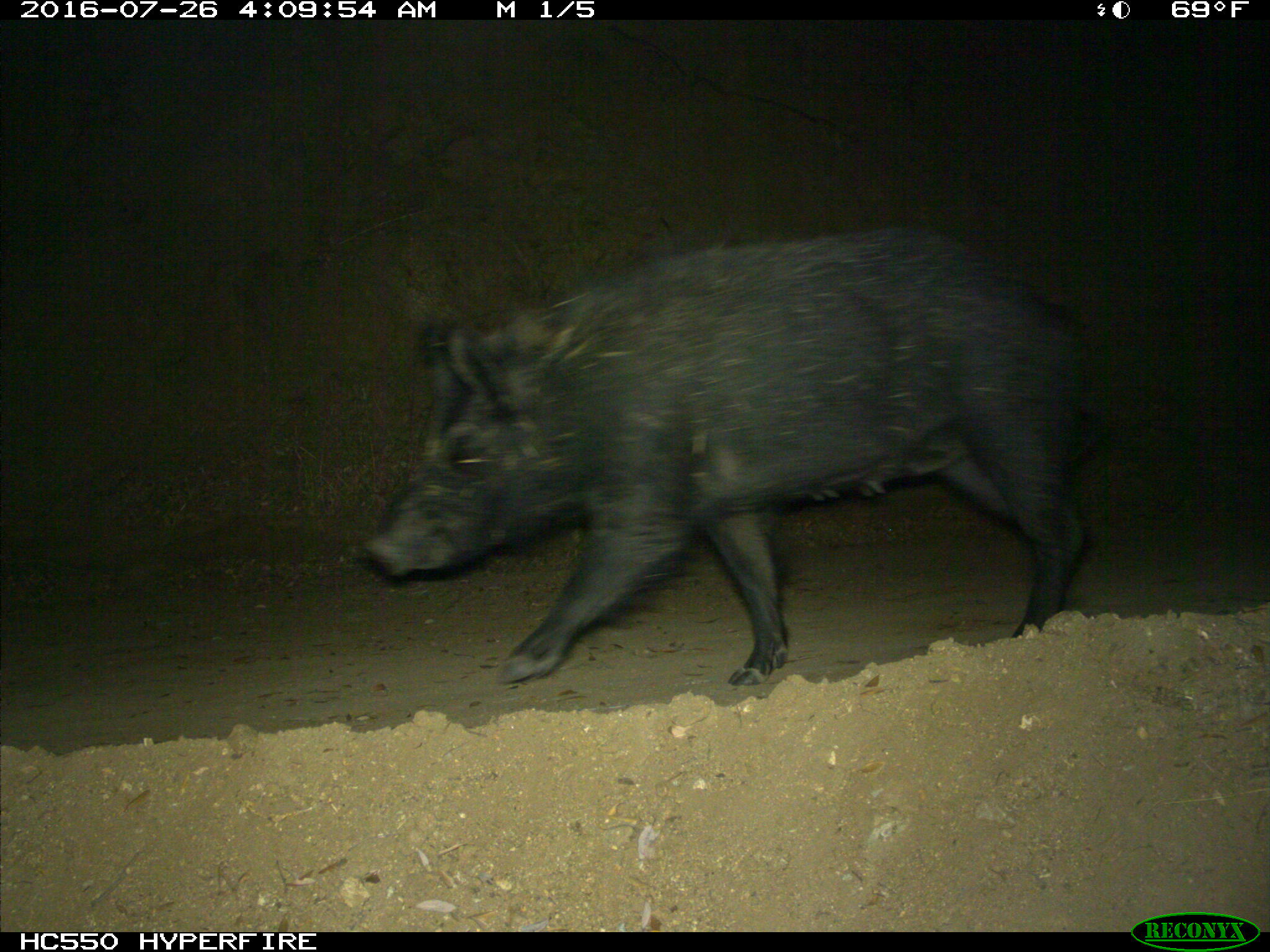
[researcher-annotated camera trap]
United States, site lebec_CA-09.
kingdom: Animalia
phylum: Chordata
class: Mammalia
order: Artiodactyla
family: Suidae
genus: Sus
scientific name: Sus scrofa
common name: wild boar